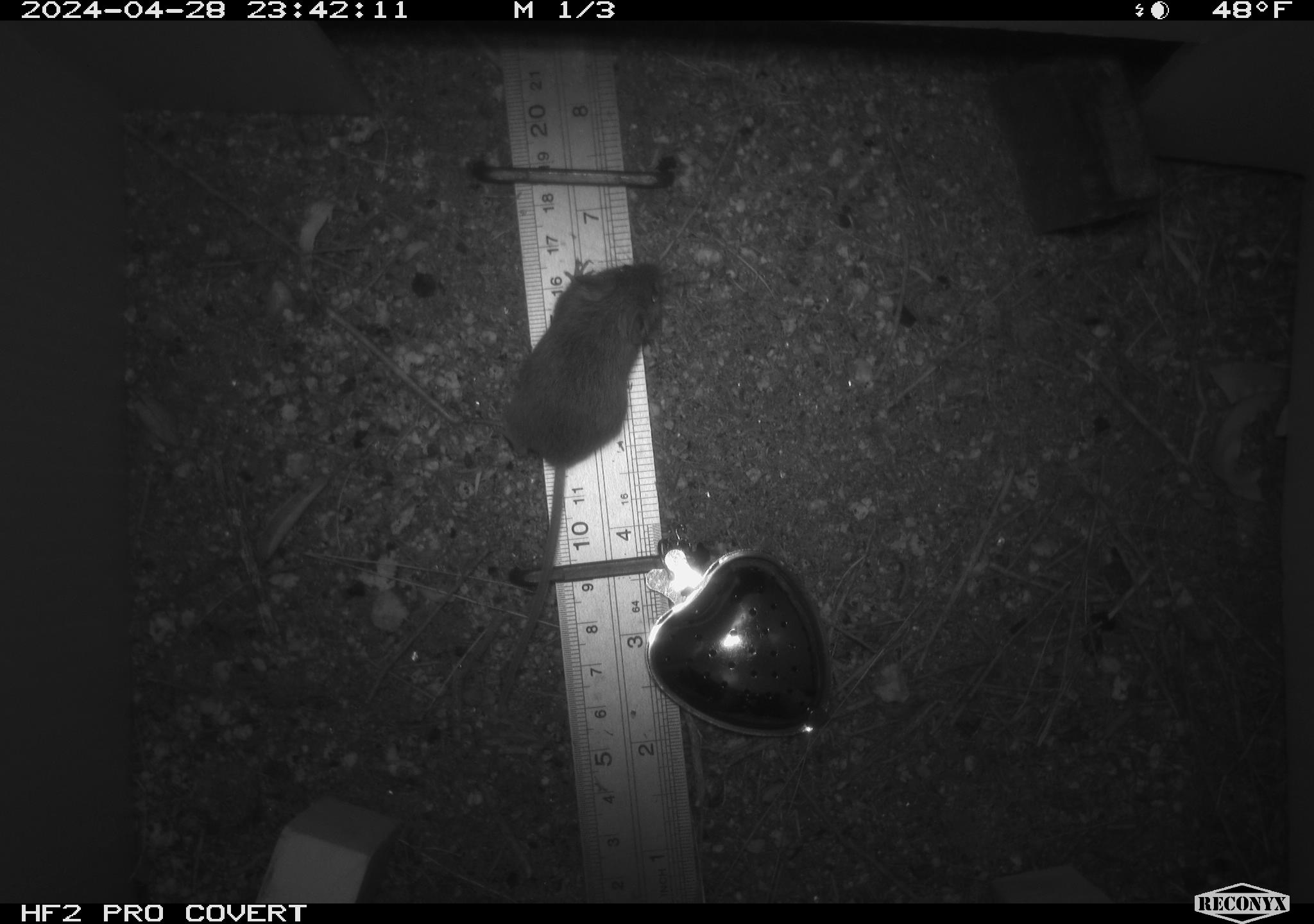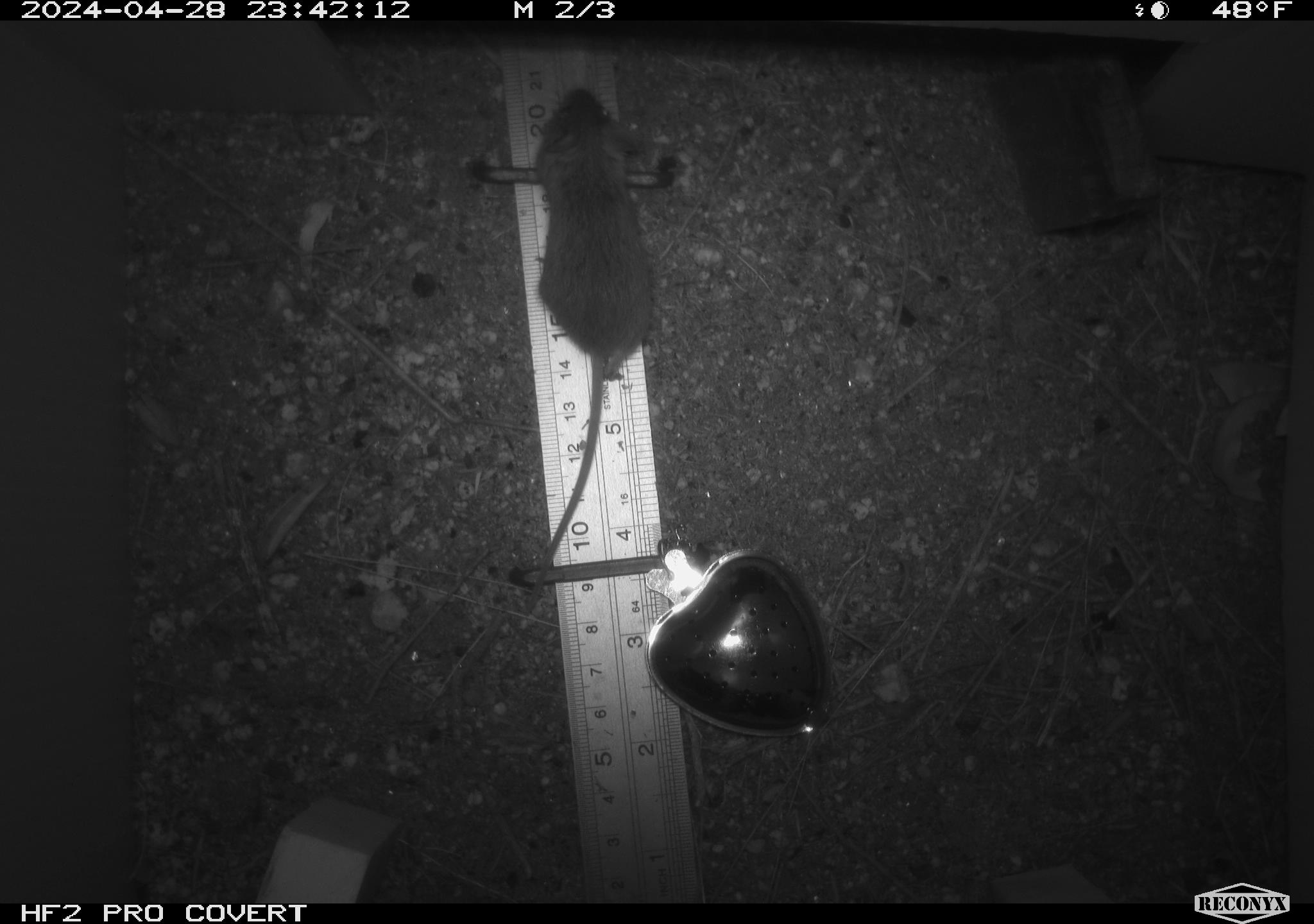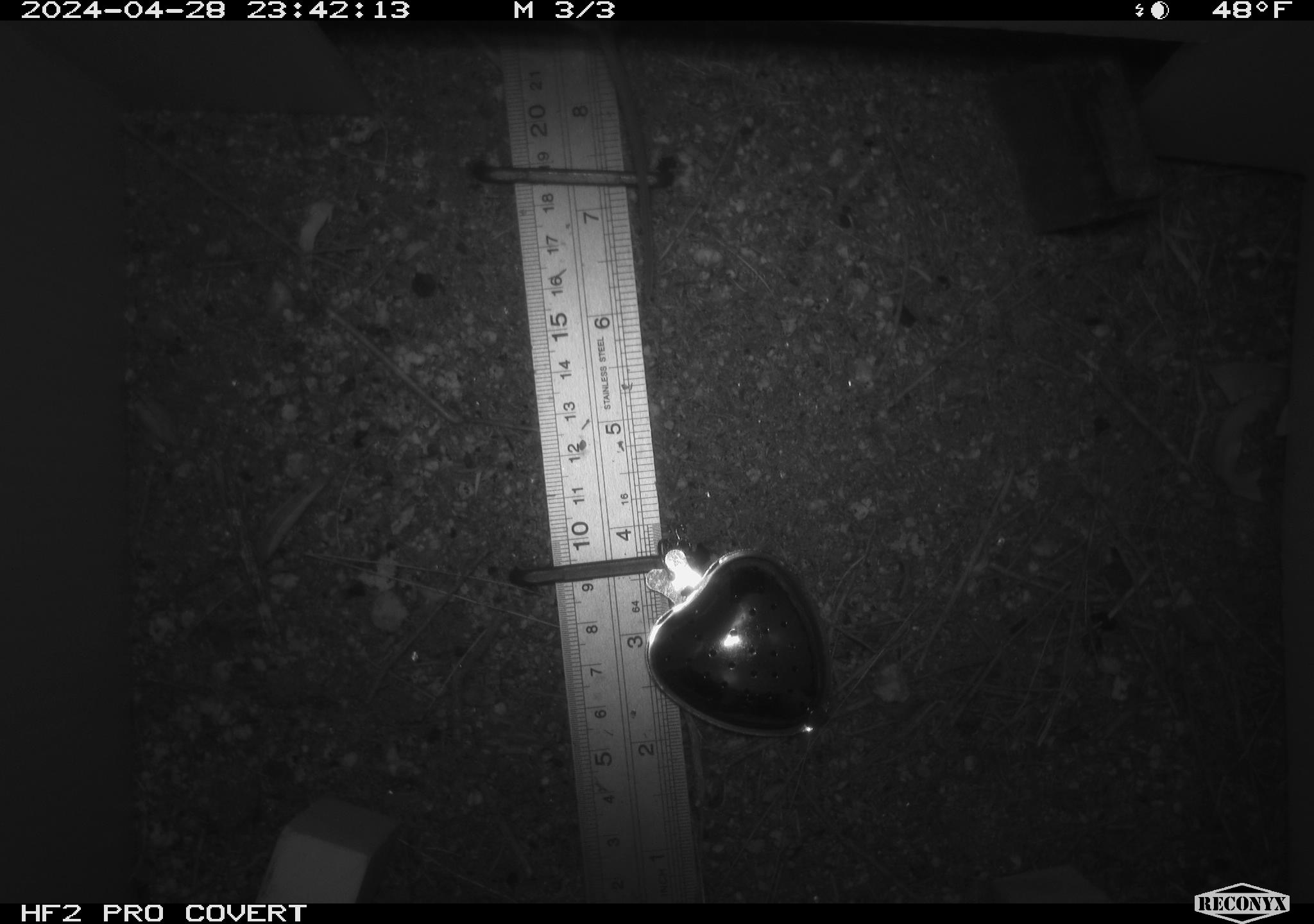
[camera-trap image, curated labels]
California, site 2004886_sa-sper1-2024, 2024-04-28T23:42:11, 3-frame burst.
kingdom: Animalia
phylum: Chordata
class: Mammalia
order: Rodentia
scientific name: Rodentia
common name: mouse species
Mouse species (Rodentia).